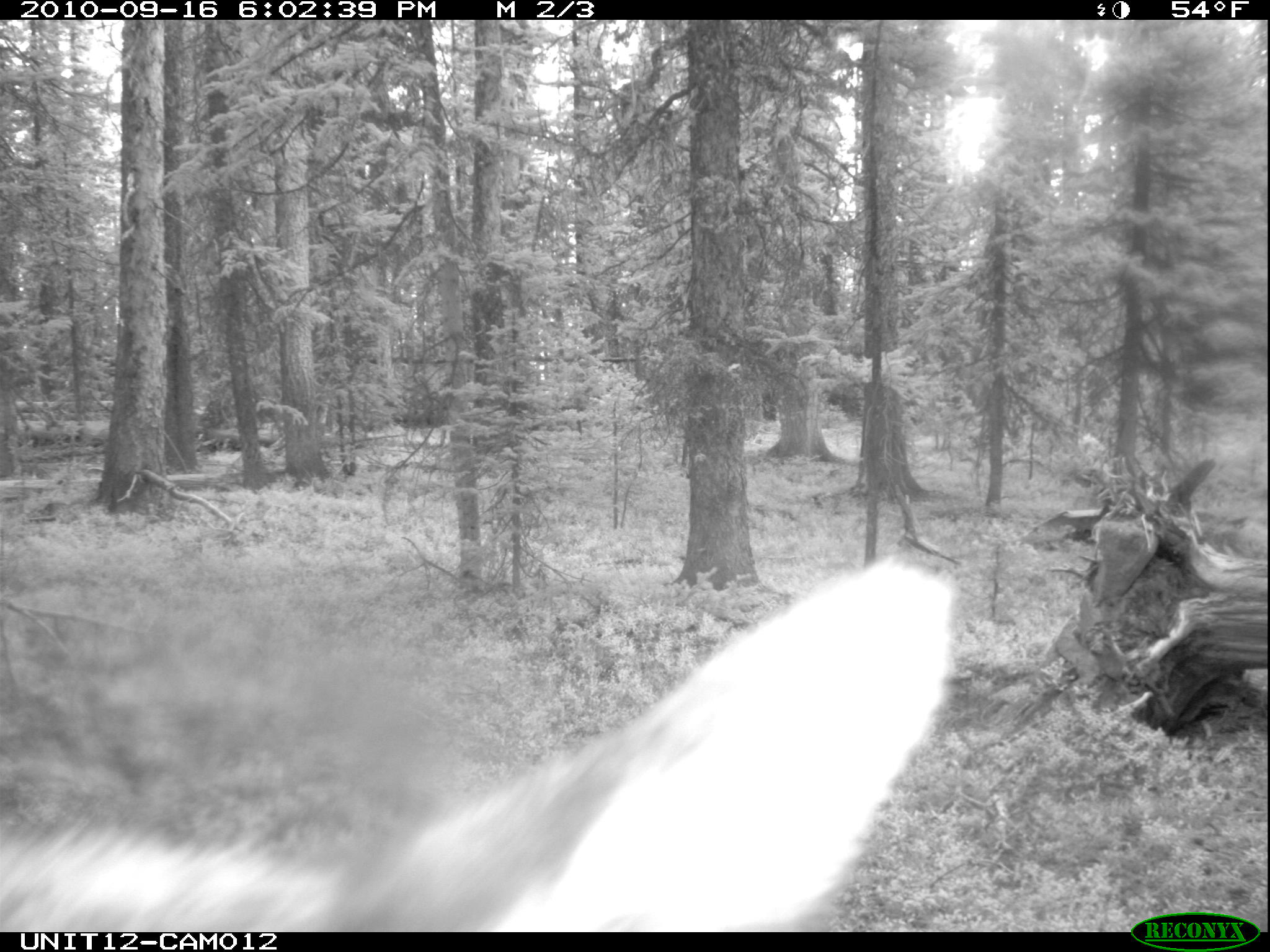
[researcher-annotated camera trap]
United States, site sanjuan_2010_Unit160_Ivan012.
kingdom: Animalia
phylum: Chordata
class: Mammalia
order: Artiodactyla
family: Cervidae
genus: Cervus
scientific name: Cervus elaphus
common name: red deer